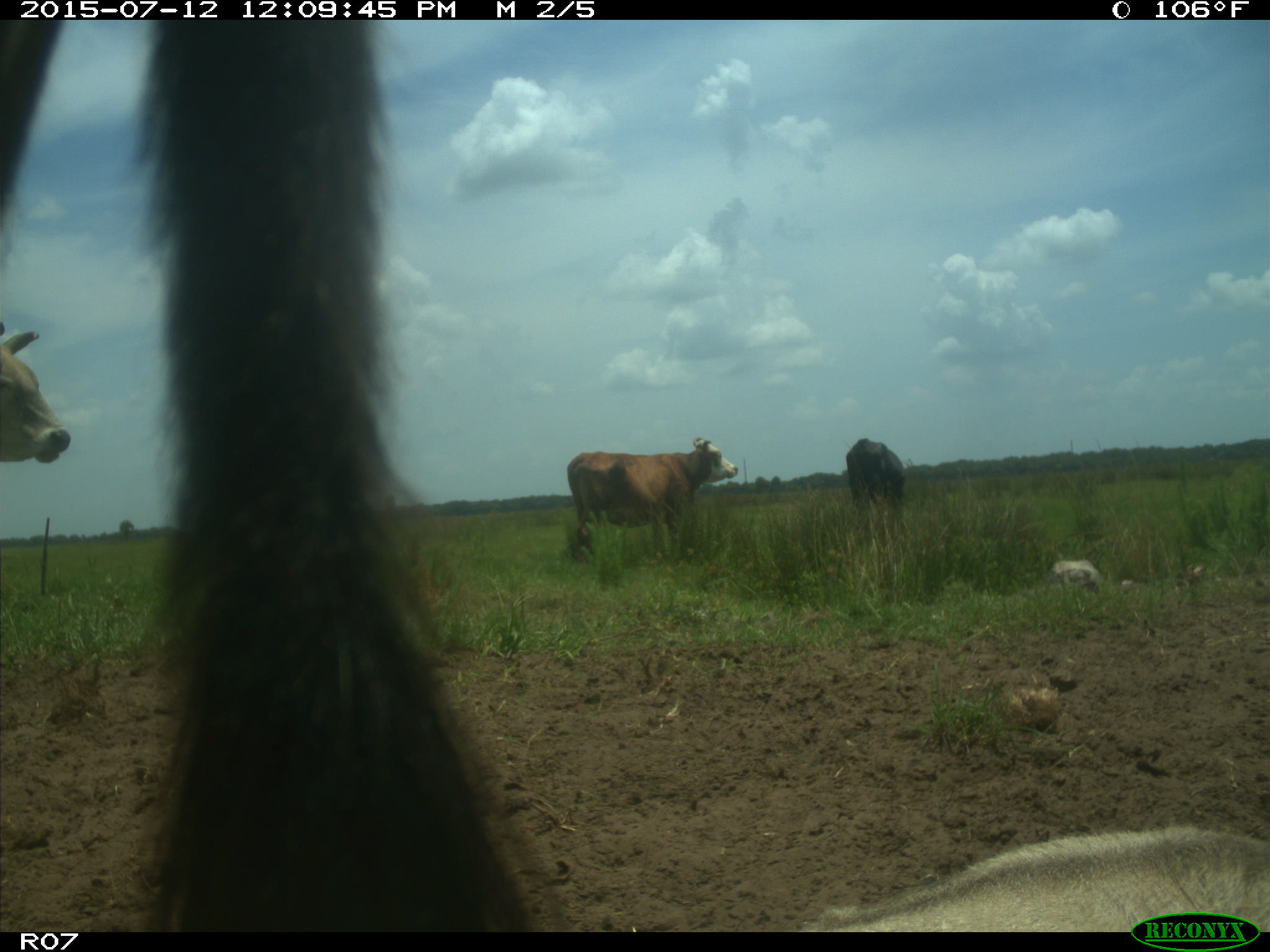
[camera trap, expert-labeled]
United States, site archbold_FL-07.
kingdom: Animalia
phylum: Chordata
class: Mammalia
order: Artiodactyla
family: Bovidae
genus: Bos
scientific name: Bos taurus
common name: domestic cow